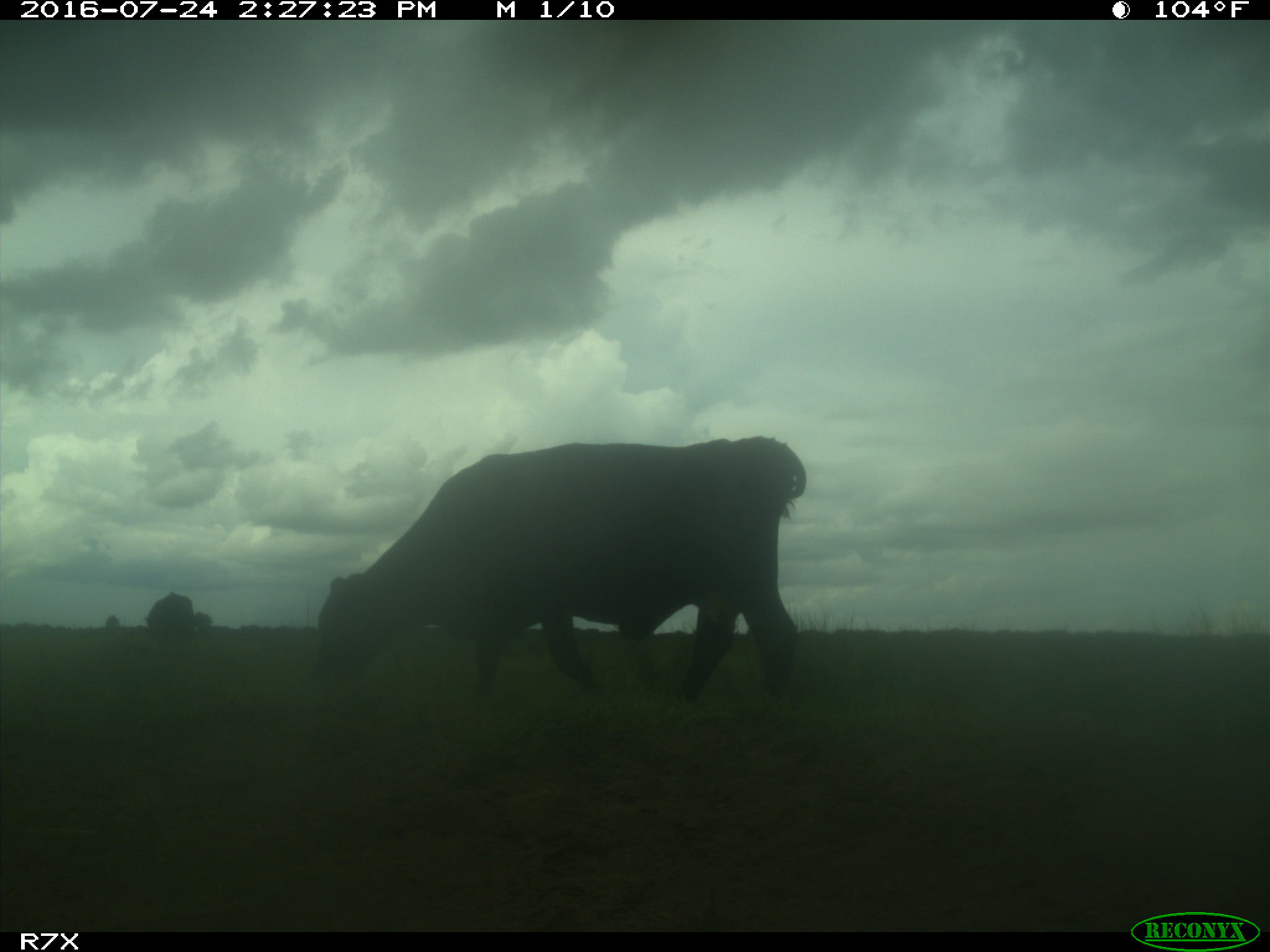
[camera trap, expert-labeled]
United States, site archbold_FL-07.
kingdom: Animalia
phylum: Chordata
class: Mammalia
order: Artiodactyla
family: Bovidae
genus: Bos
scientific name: Bos taurus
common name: domestic cow